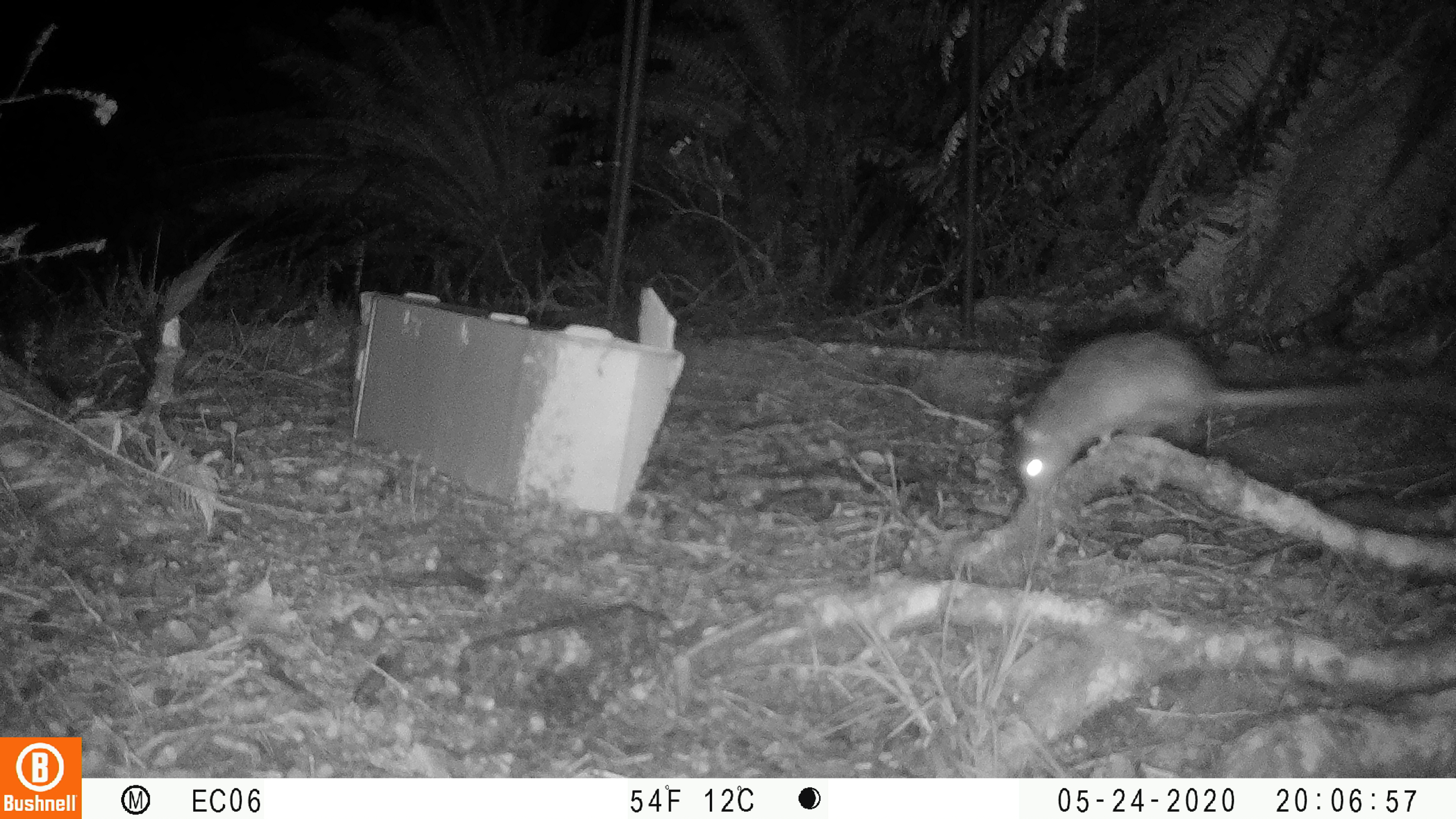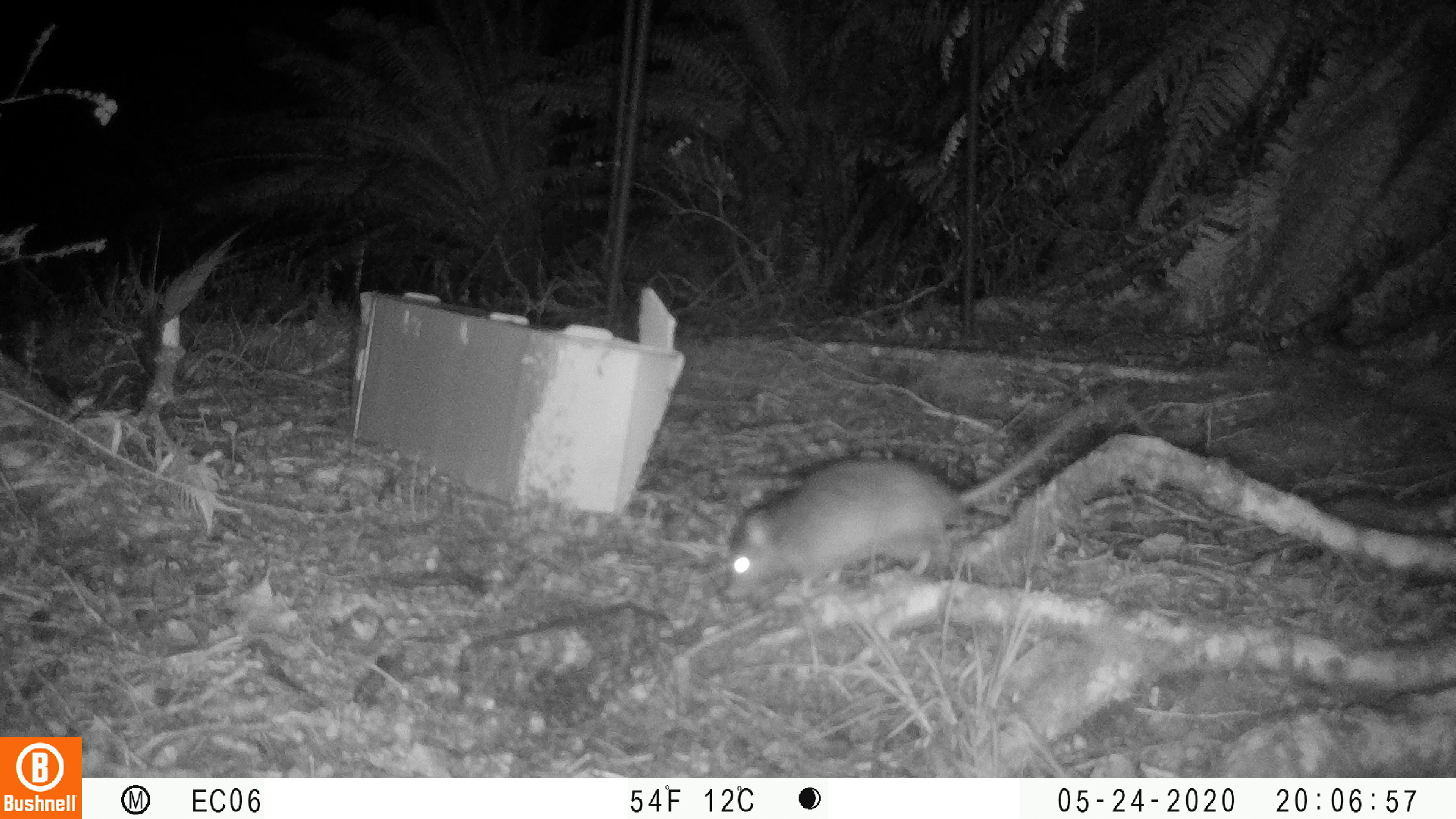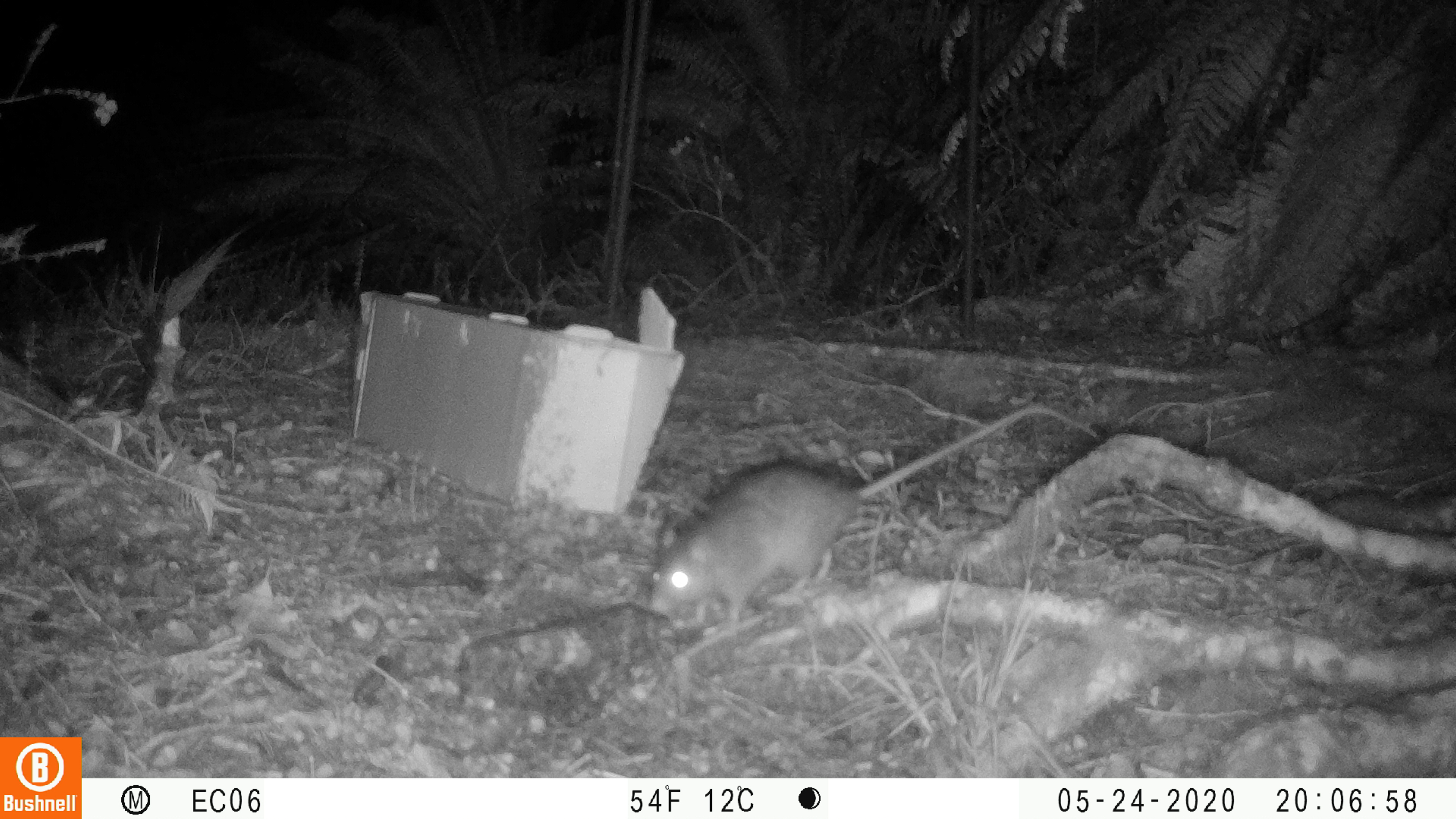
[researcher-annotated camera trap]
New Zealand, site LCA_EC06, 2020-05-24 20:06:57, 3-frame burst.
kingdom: Animalia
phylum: Chordata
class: Mammalia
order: Rodentia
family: Muridae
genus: Rattus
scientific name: Rattus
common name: rat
Rat (Rattus).